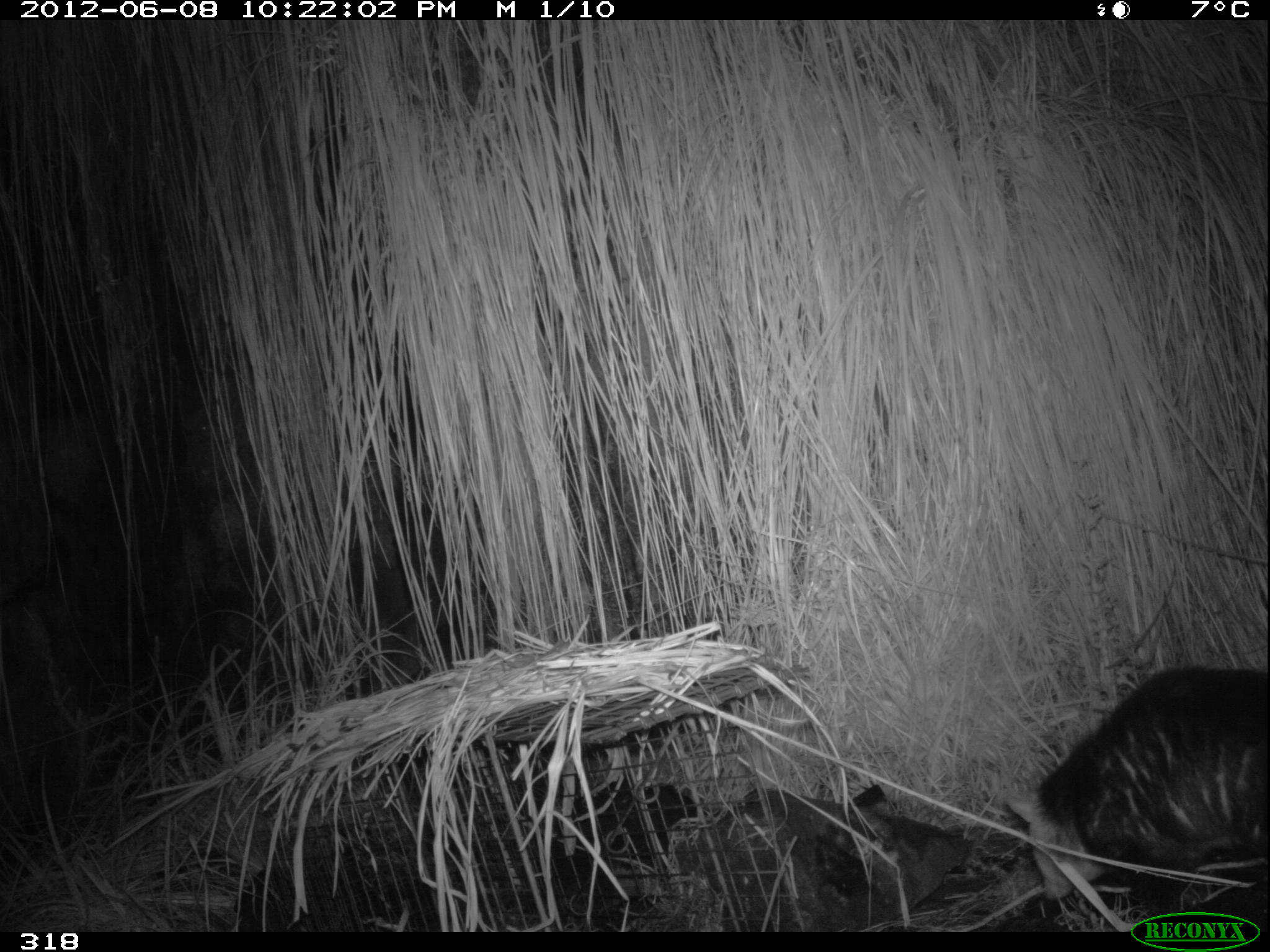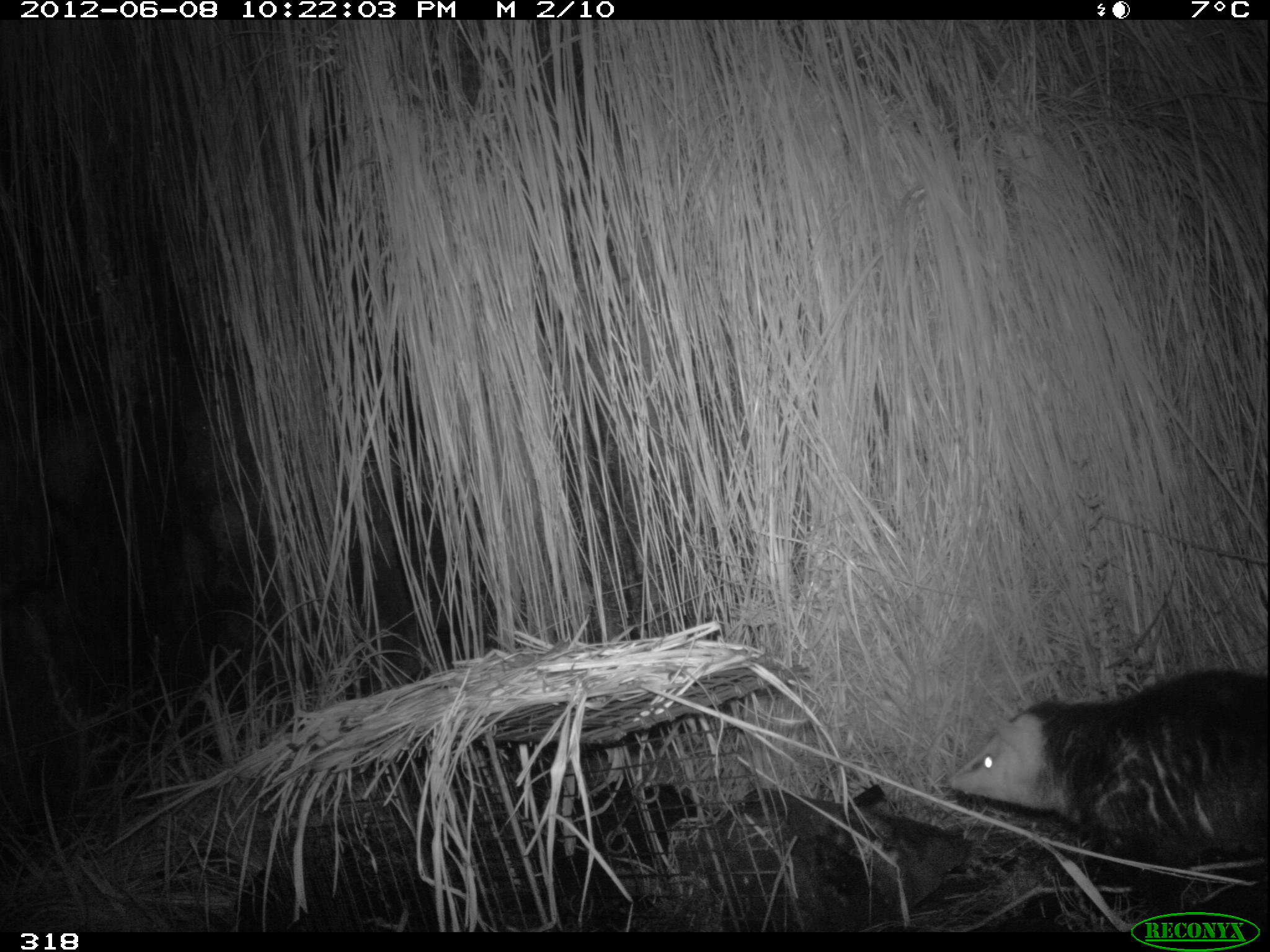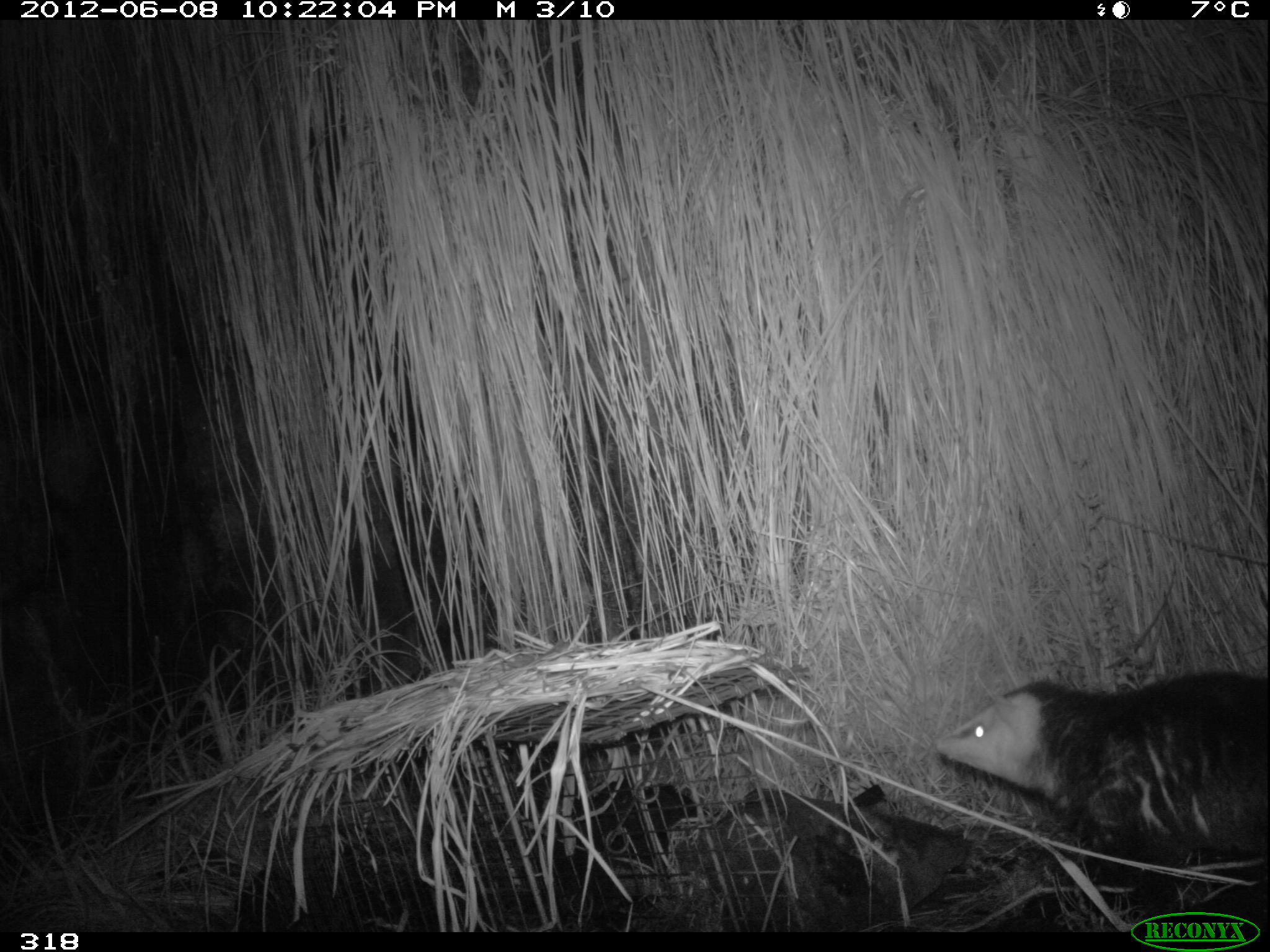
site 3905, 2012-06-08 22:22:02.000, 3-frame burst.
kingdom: Animalia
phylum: Chordata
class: Mammalia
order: Didelphimorphia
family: Didelphidae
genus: Didelphis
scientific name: Didelphis pernigra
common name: andean white-eared opossum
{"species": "Didelphis pernigra (andean white-eared opossum)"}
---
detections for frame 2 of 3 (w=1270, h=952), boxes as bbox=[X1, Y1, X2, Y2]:
didelphis pernigra: bbox=[943, 667, 1270, 874]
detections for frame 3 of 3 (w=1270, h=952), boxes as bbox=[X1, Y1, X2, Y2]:
didelphis pernigra: bbox=[931, 668, 1270, 881]